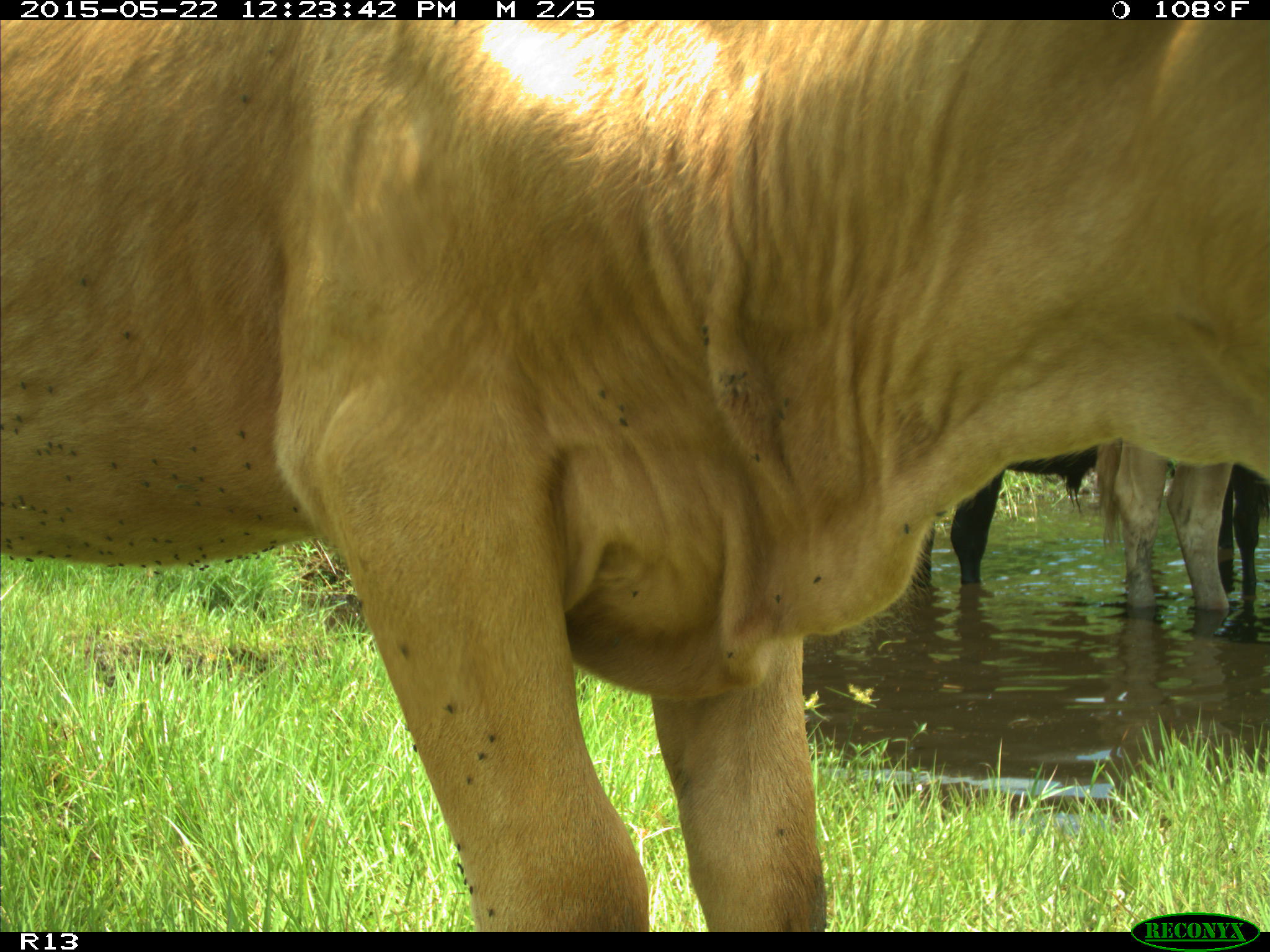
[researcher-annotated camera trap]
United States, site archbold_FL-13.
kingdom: Animalia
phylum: Chordata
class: Mammalia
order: Artiodactyla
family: Bovidae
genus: Bos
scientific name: Bos taurus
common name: domestic cow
Bos taurus (domestic cow).